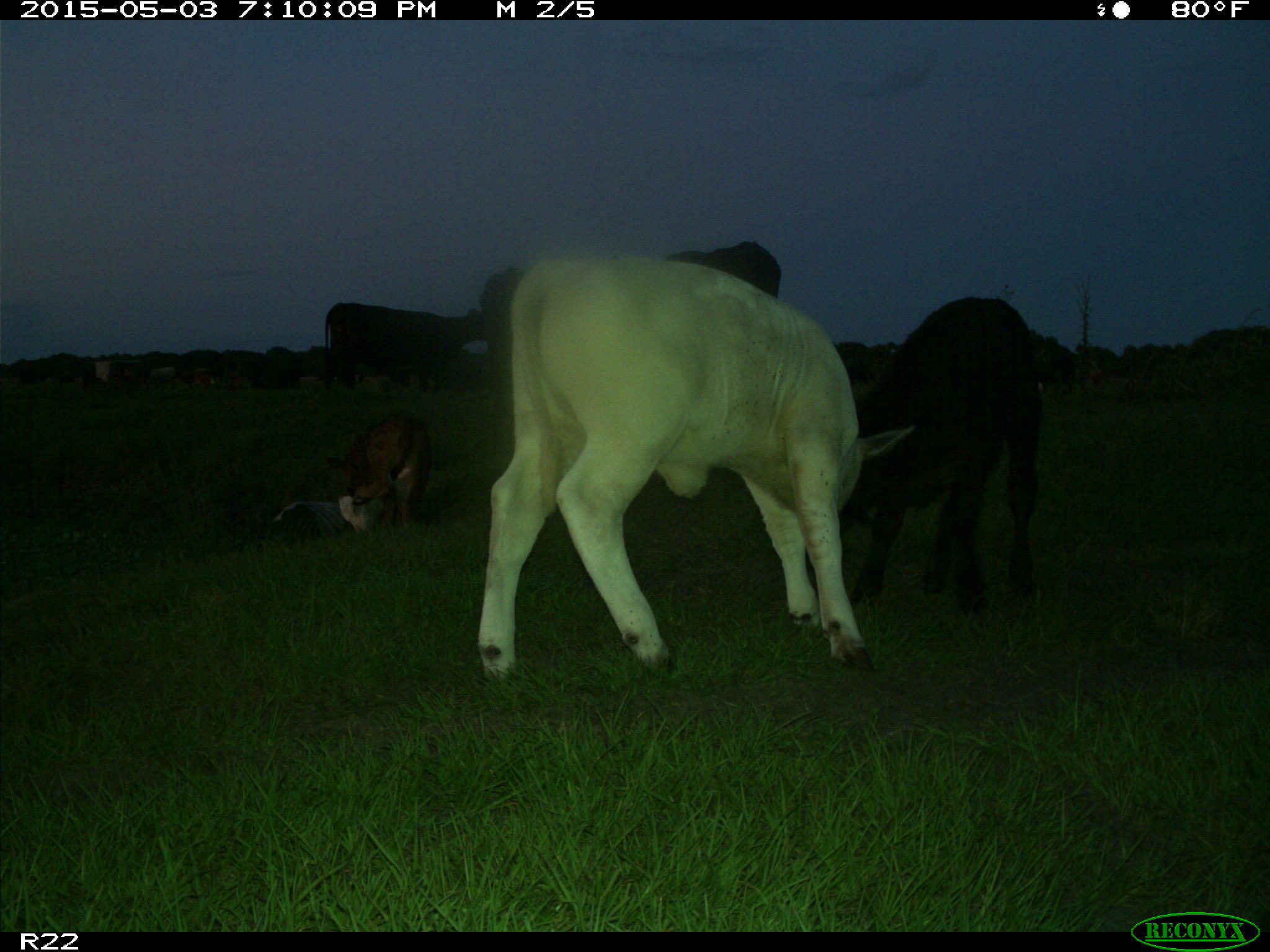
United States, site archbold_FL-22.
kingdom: Animalia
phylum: Chordata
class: Mammalia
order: Artiodactyla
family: Bovidae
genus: Bos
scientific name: Bos taurus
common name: domestic cow